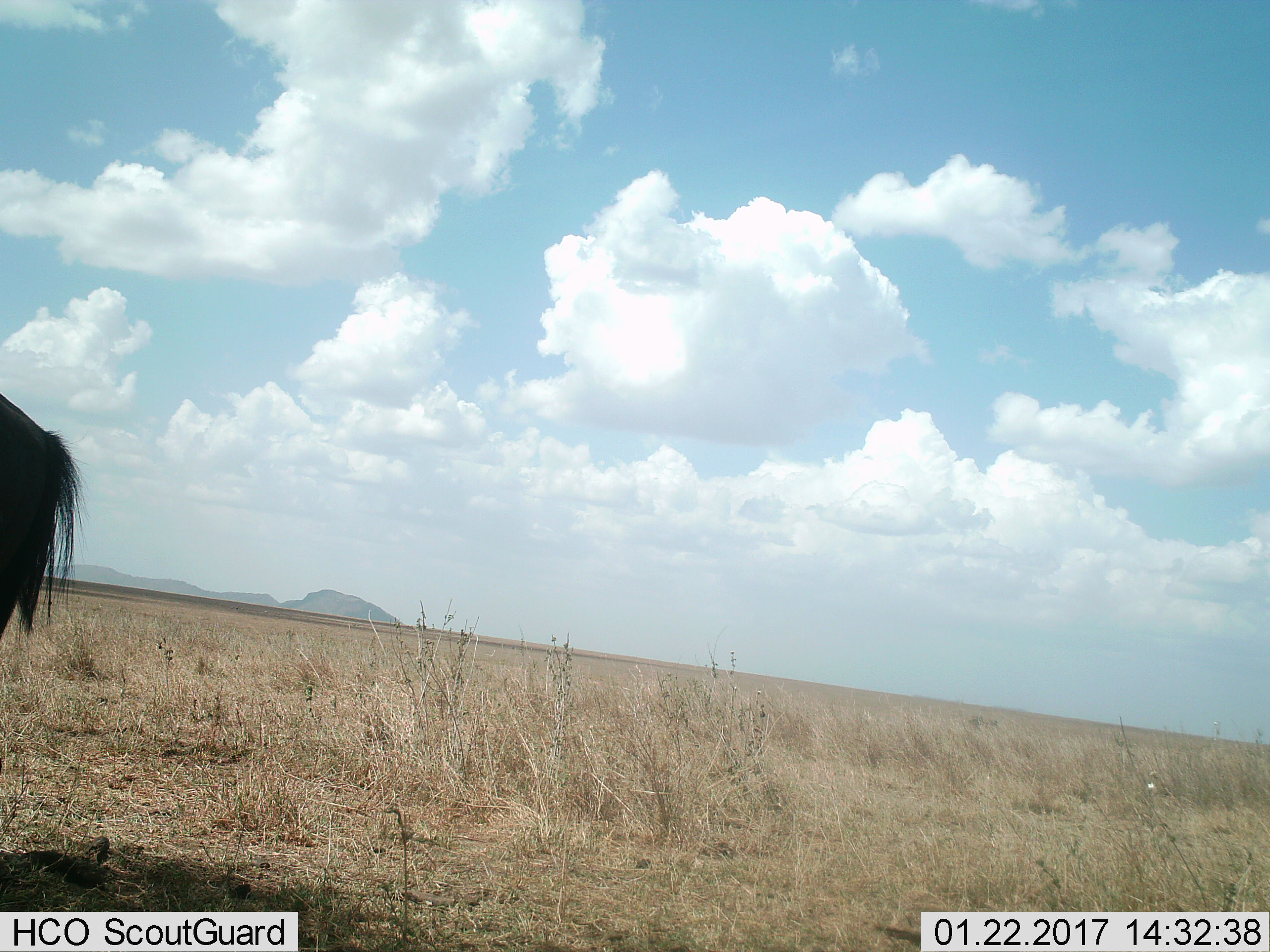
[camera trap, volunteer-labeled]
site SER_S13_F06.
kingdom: Animalia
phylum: Chordata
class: Mammalia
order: Artiodactyla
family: Bovidae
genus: Connochaetes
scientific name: Connochaetes taurinus taurinus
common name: blue wildebeest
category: wildebeestblue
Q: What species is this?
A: Wildebeestblue (blue wildebeest) (Connochaetes taurinus taurinus).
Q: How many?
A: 1.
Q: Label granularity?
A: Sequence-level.